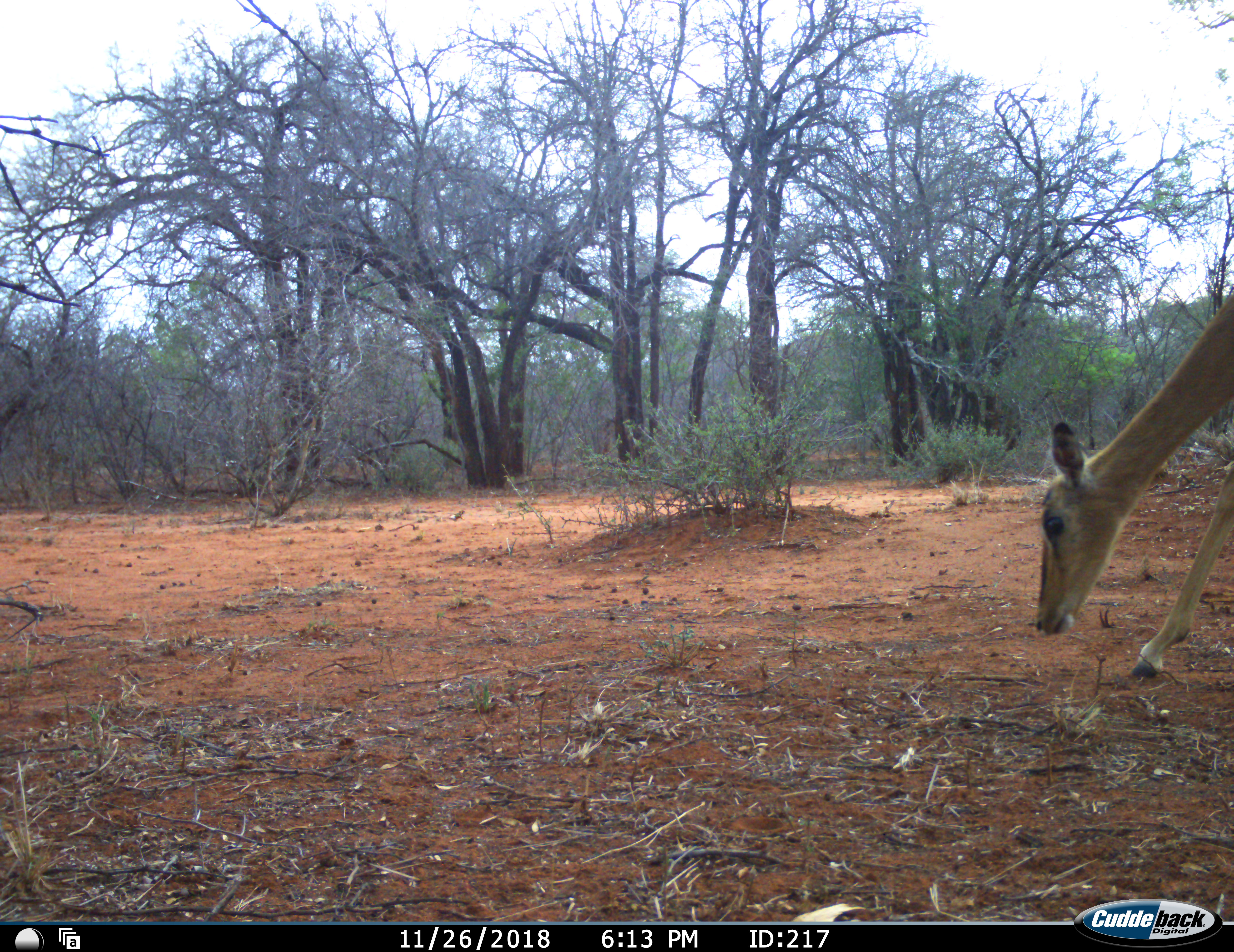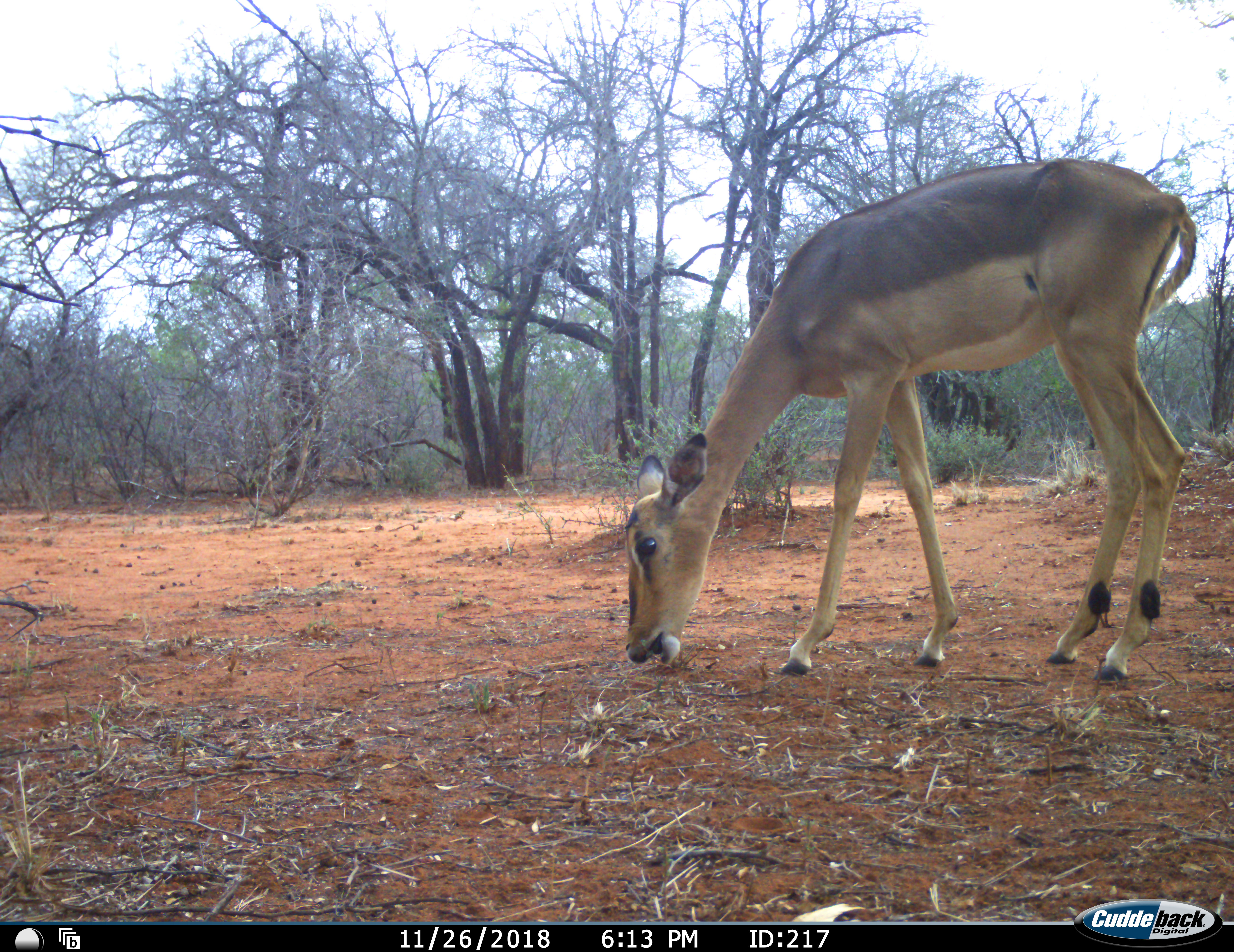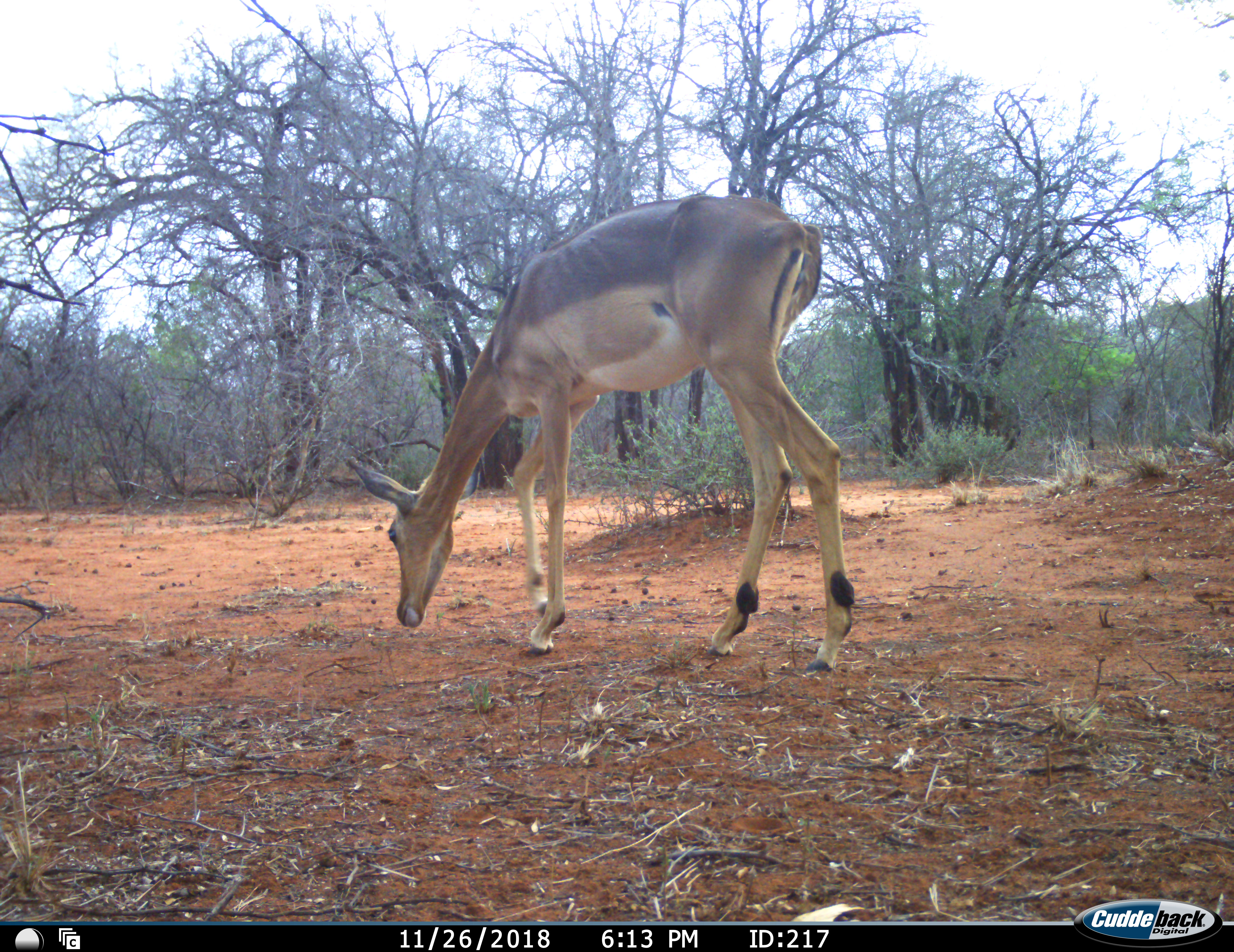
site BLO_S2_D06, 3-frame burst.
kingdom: Animalia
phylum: Chordata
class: Mammalia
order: Artiodactyla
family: Bovidae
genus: Aepyceros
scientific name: Aepyceros melampus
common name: impala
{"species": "impala (Aepyceros melampus)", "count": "1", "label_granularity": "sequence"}